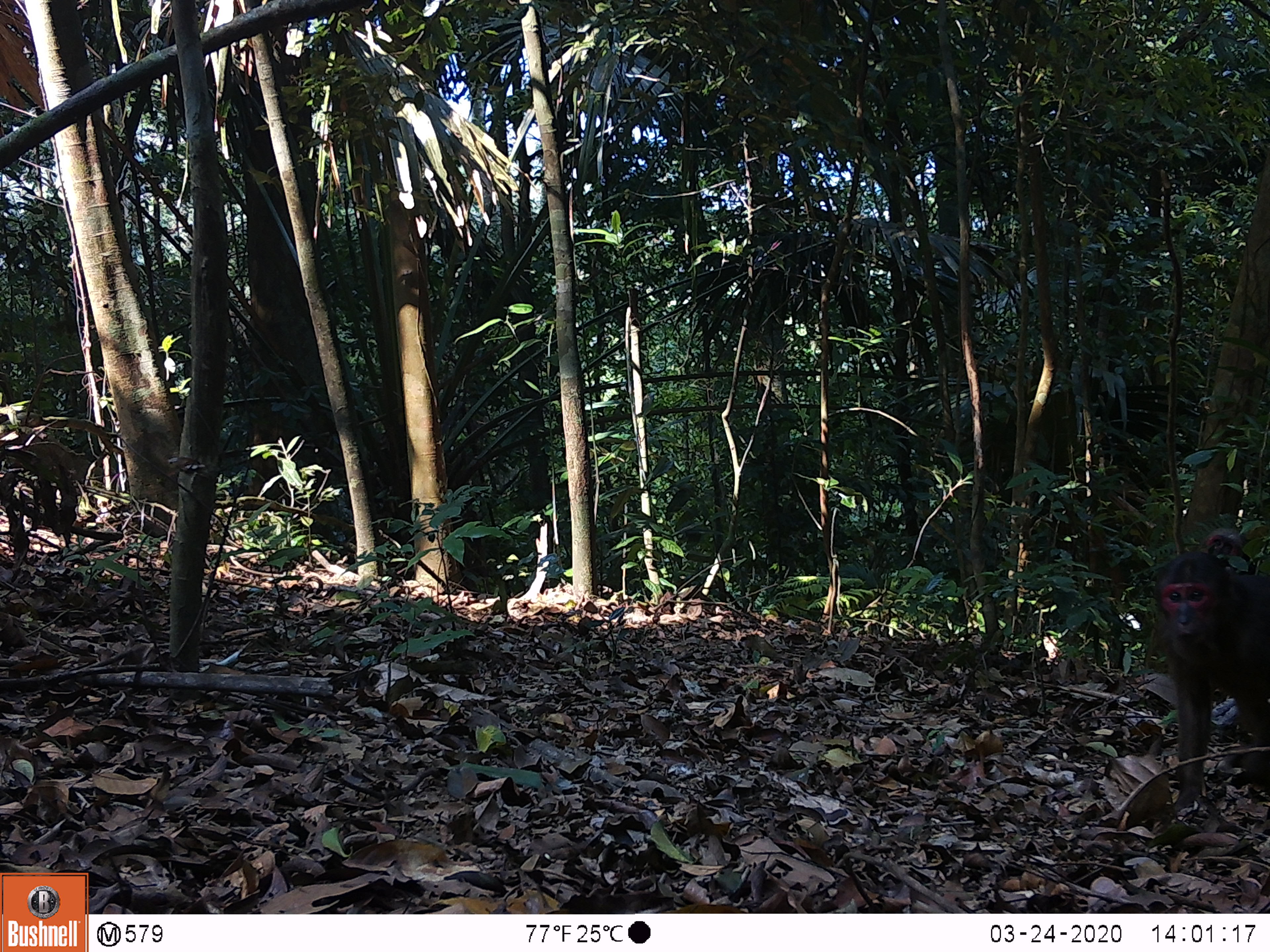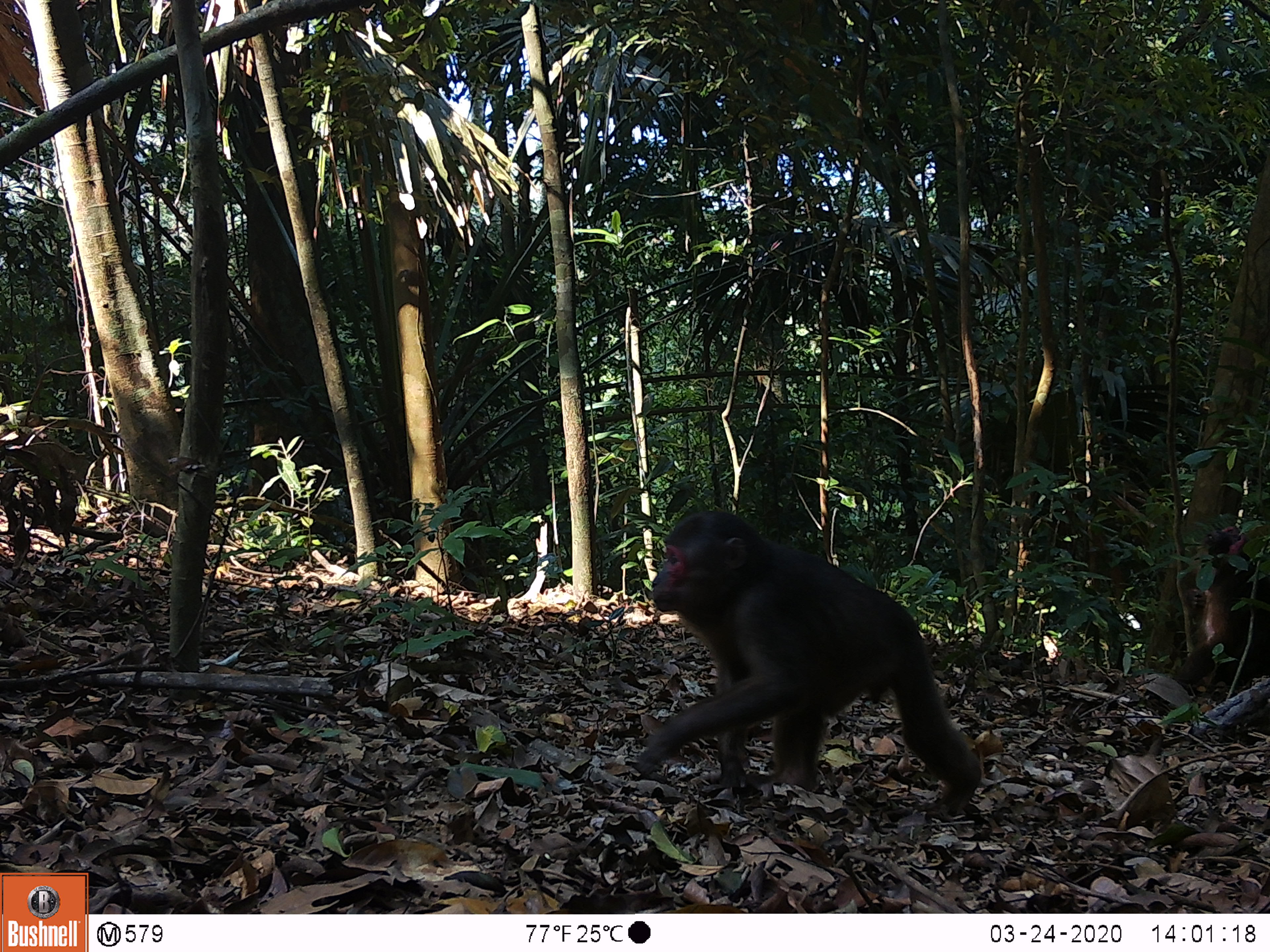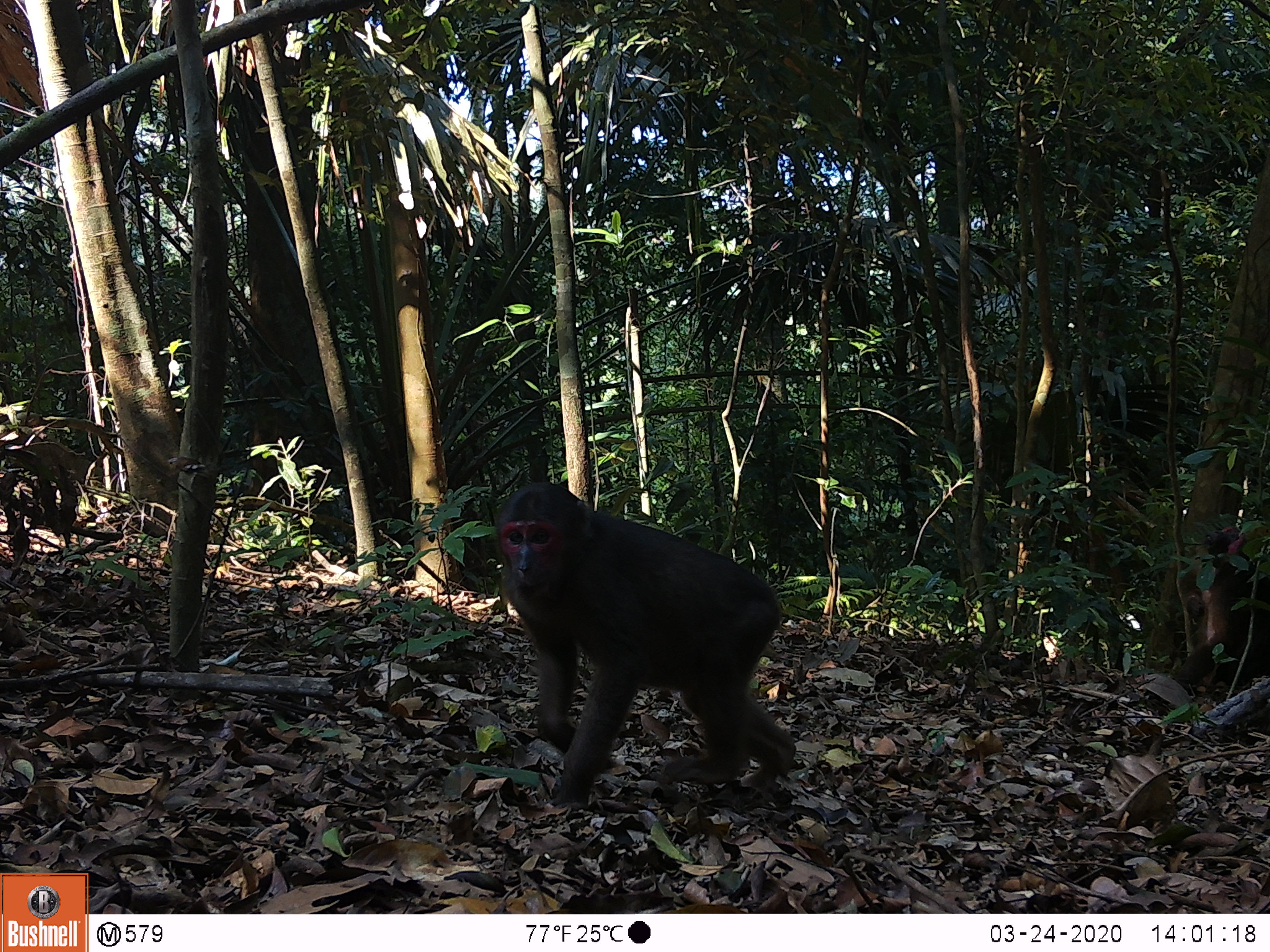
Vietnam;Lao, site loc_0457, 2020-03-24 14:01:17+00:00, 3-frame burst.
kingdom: Animalia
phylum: Chordata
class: Mammalia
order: Primates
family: Cercopithecidae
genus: Macaca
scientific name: Macaca arctoides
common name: stump-tailed macaque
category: stump tailed macaque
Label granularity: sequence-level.